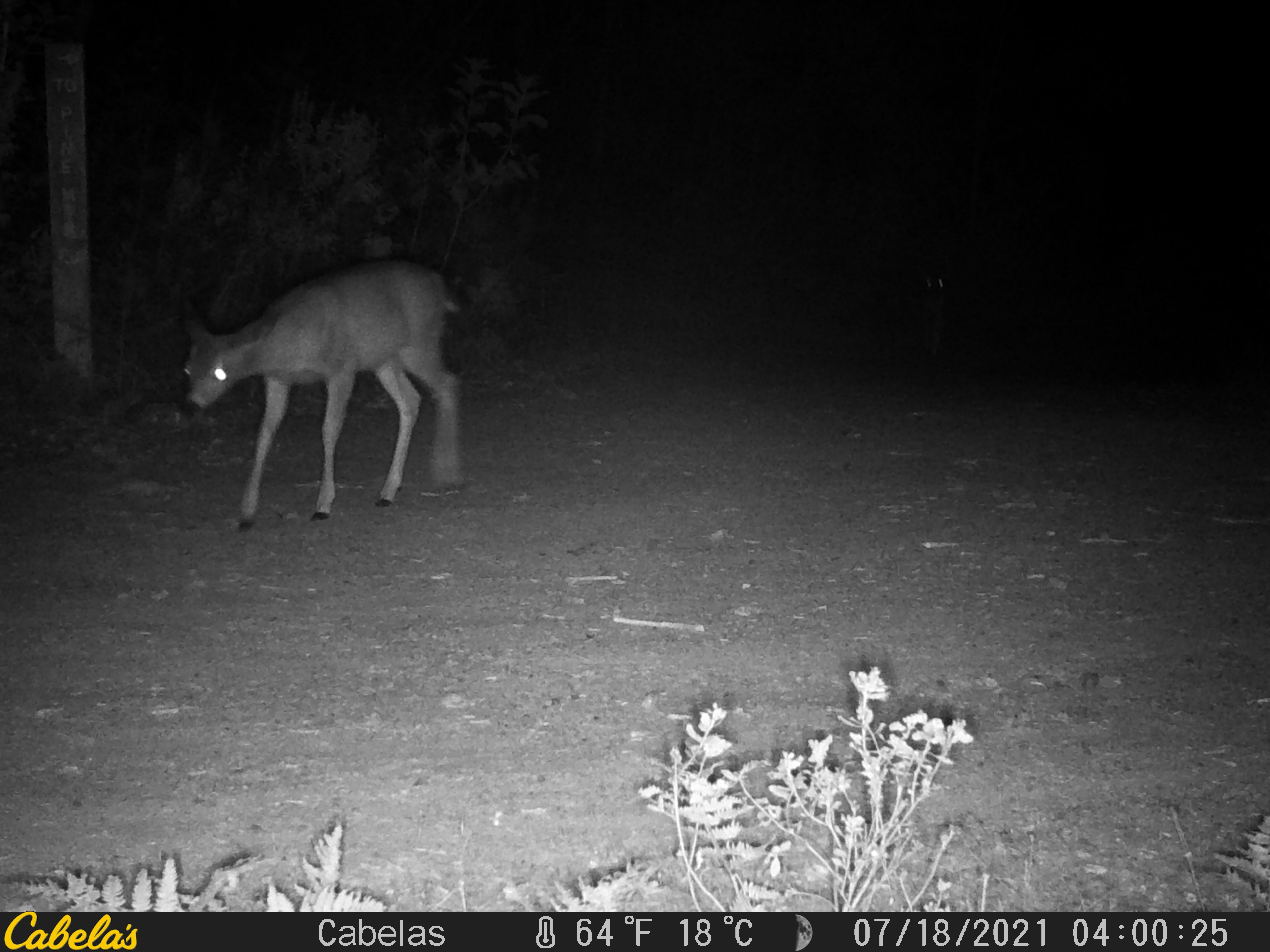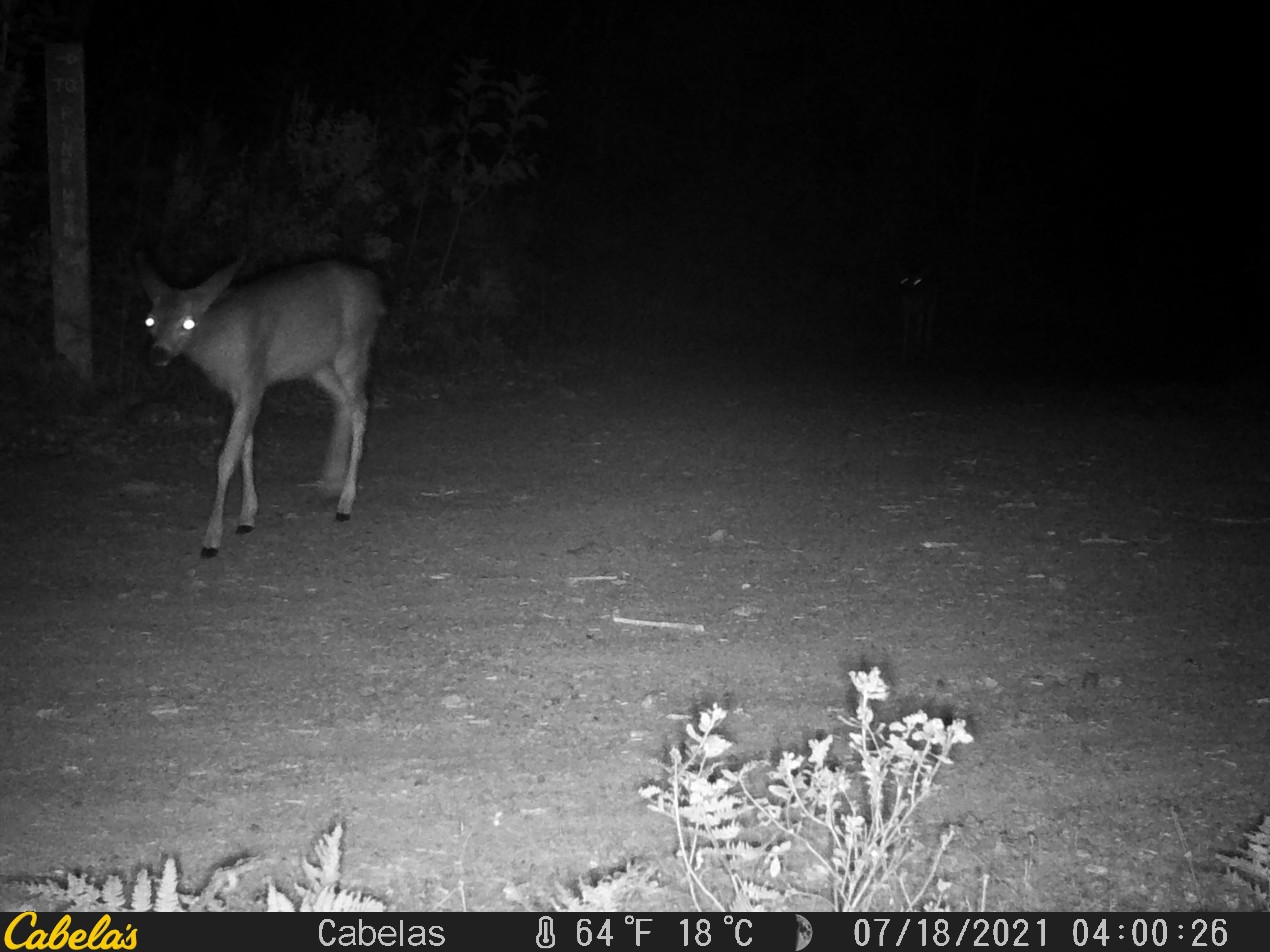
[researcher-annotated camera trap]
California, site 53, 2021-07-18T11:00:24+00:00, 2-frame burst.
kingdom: Animalia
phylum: Chordata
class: Mammalia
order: Artiodactyla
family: Cervidae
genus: Odocoileus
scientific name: Odocoileus hemionus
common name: mule deer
Mule deer (Odocoileus hemionus).